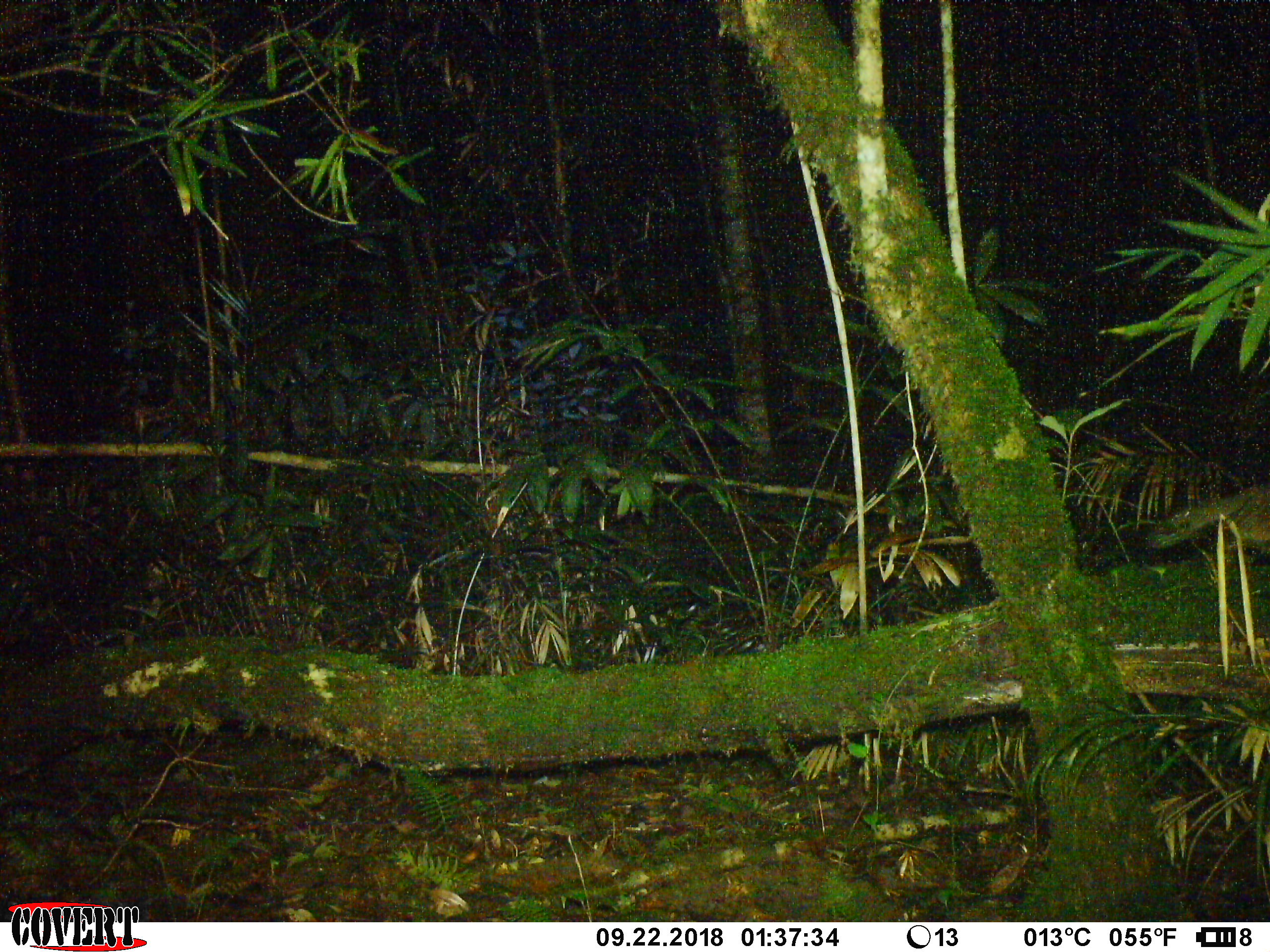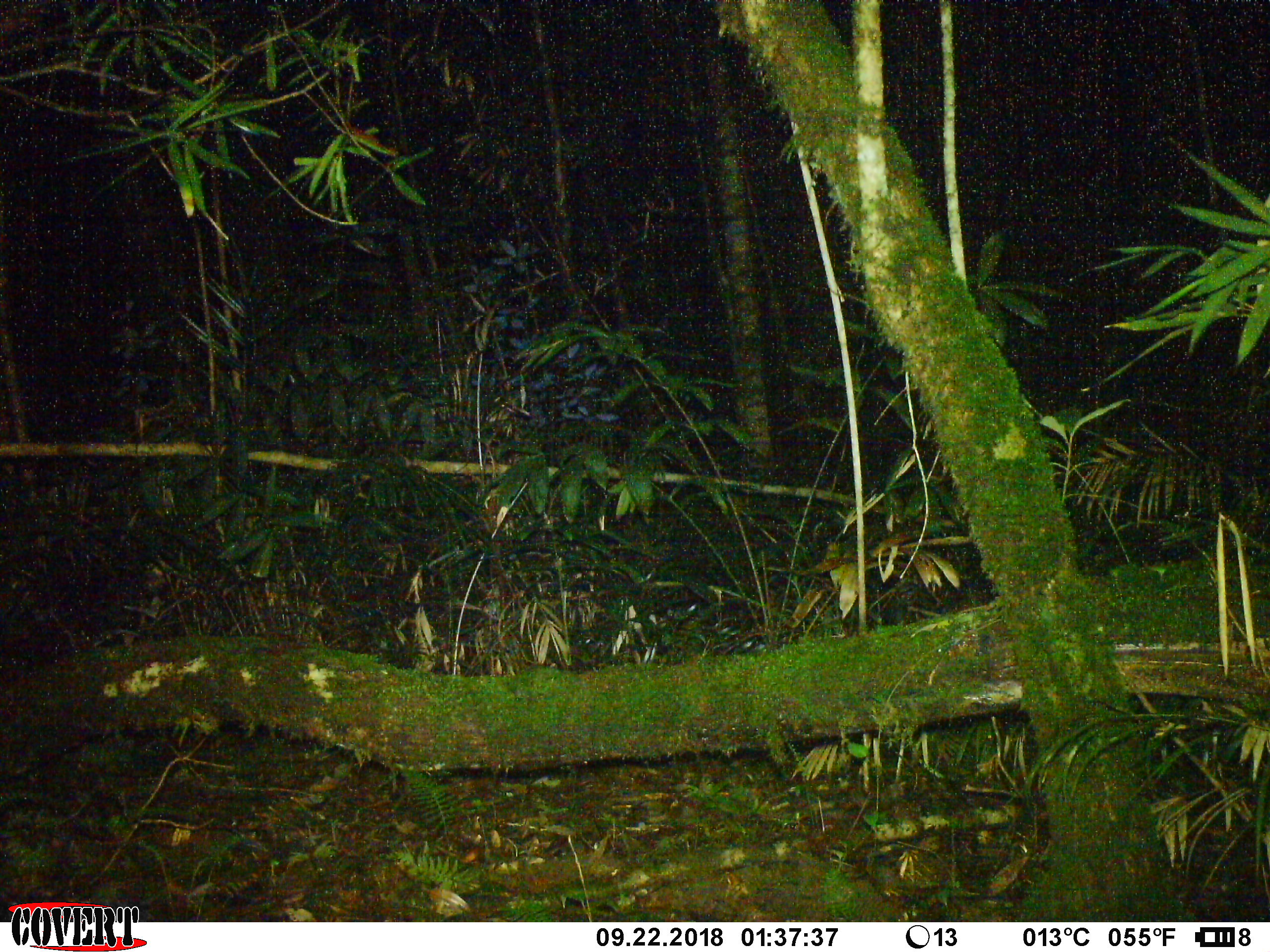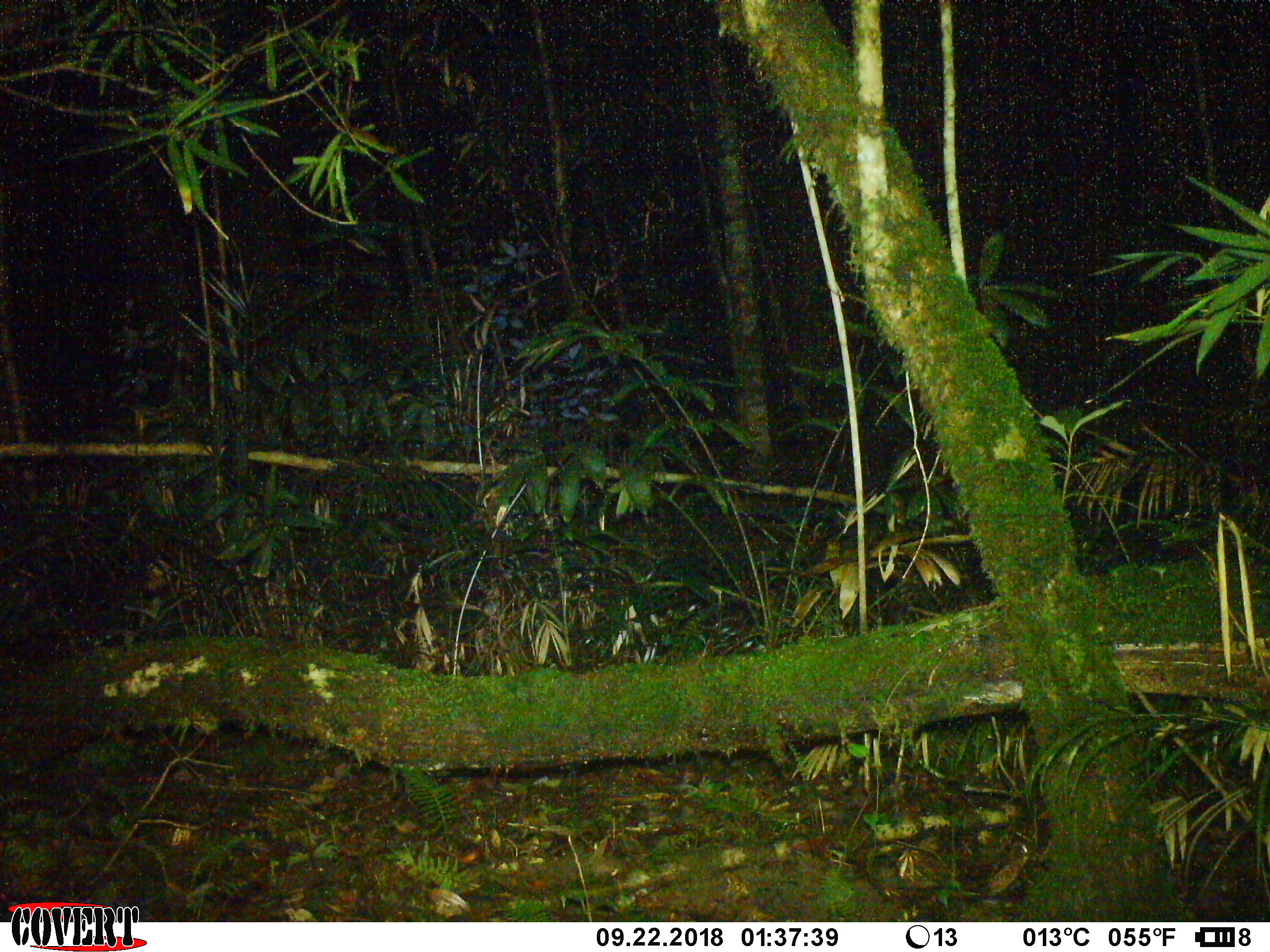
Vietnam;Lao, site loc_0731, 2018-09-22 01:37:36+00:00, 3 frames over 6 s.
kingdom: Animalia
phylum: Chordata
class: Mammalia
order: Carnivora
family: Mustelidae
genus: Melogale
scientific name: Melogale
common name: ferret badger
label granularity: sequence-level